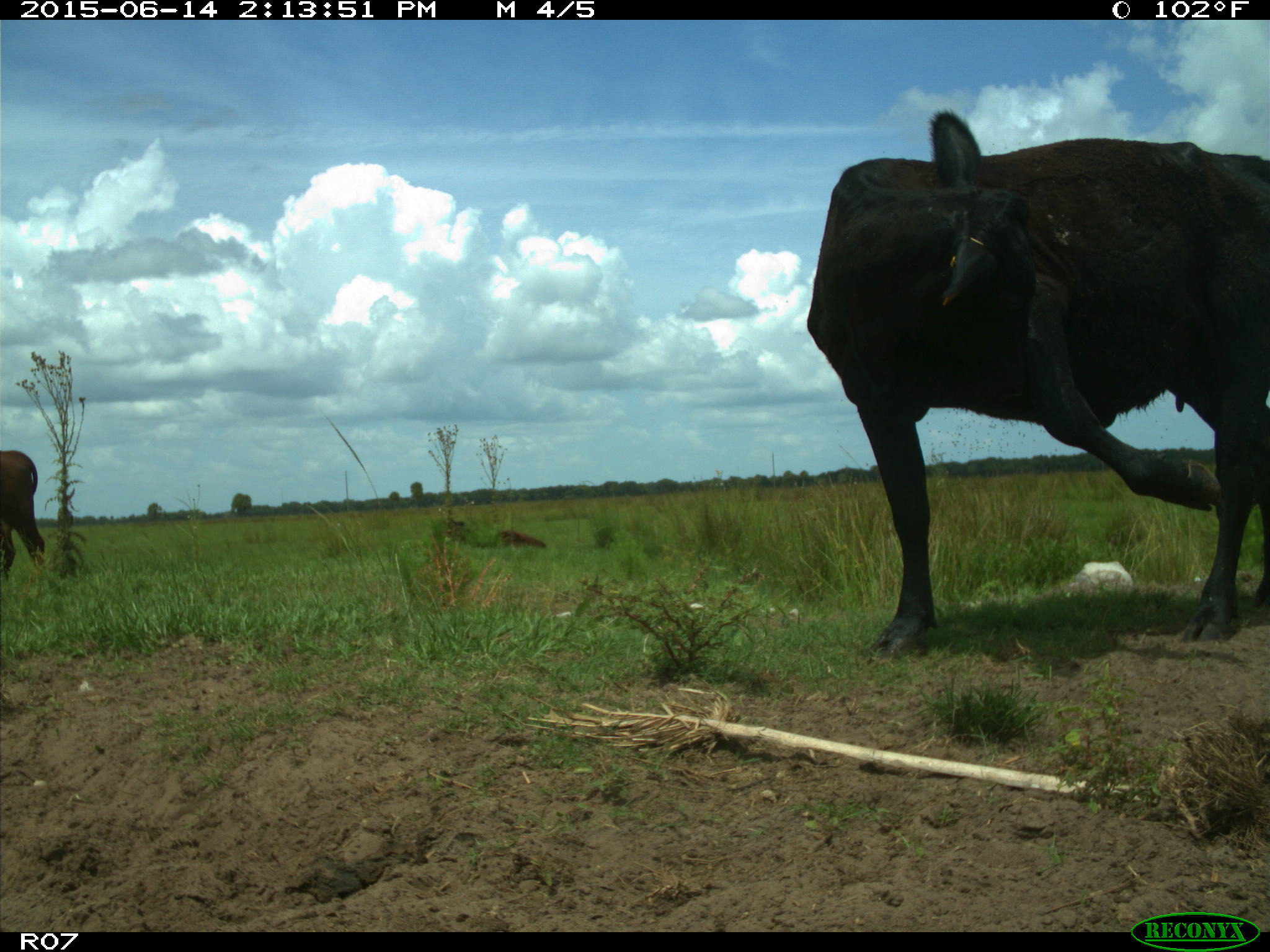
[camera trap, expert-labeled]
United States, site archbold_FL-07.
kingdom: Animalia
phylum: Chordata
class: Mammalia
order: Artiodactyla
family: Bovidae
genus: Bos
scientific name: Bos taurus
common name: domestic cow